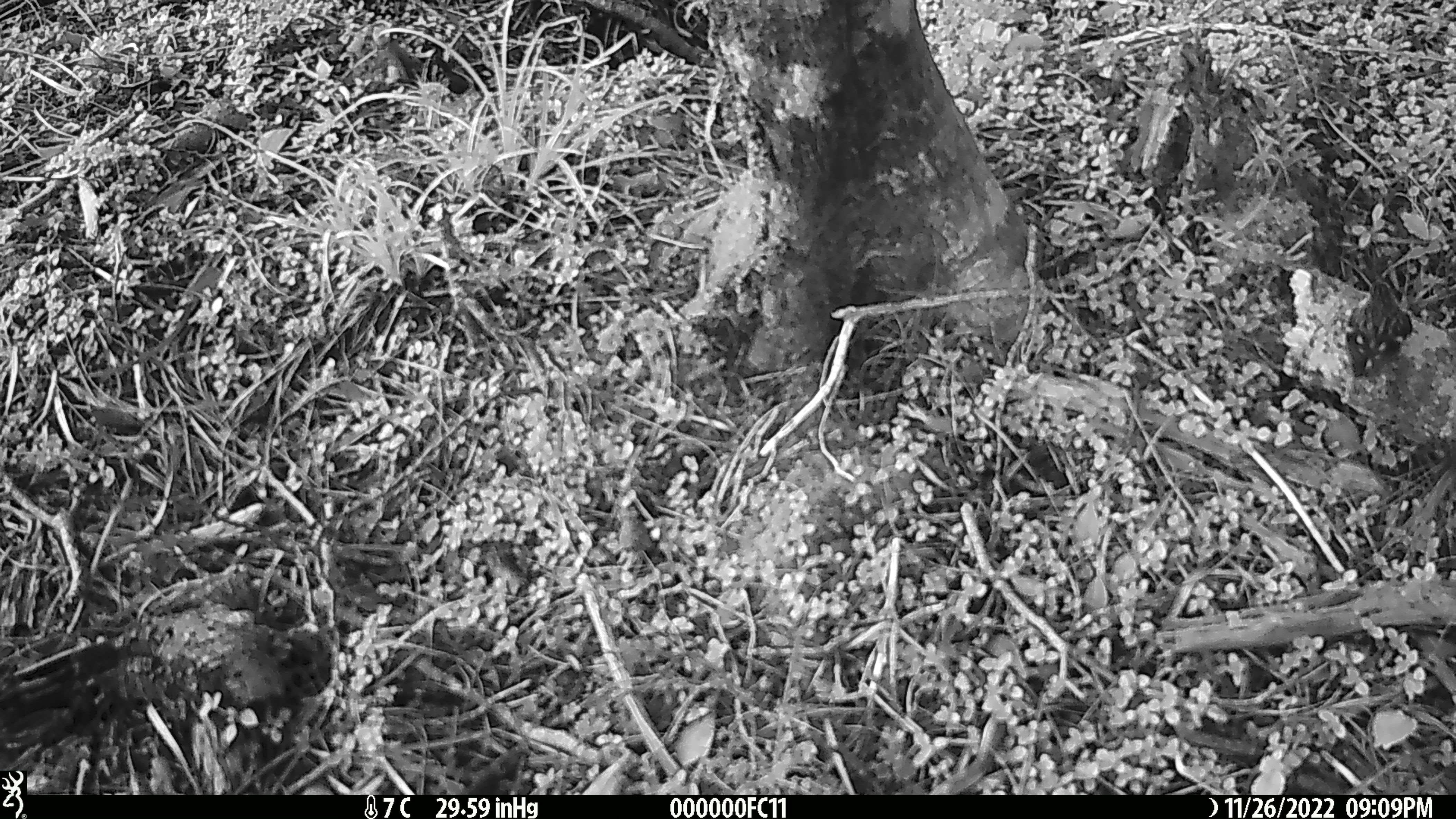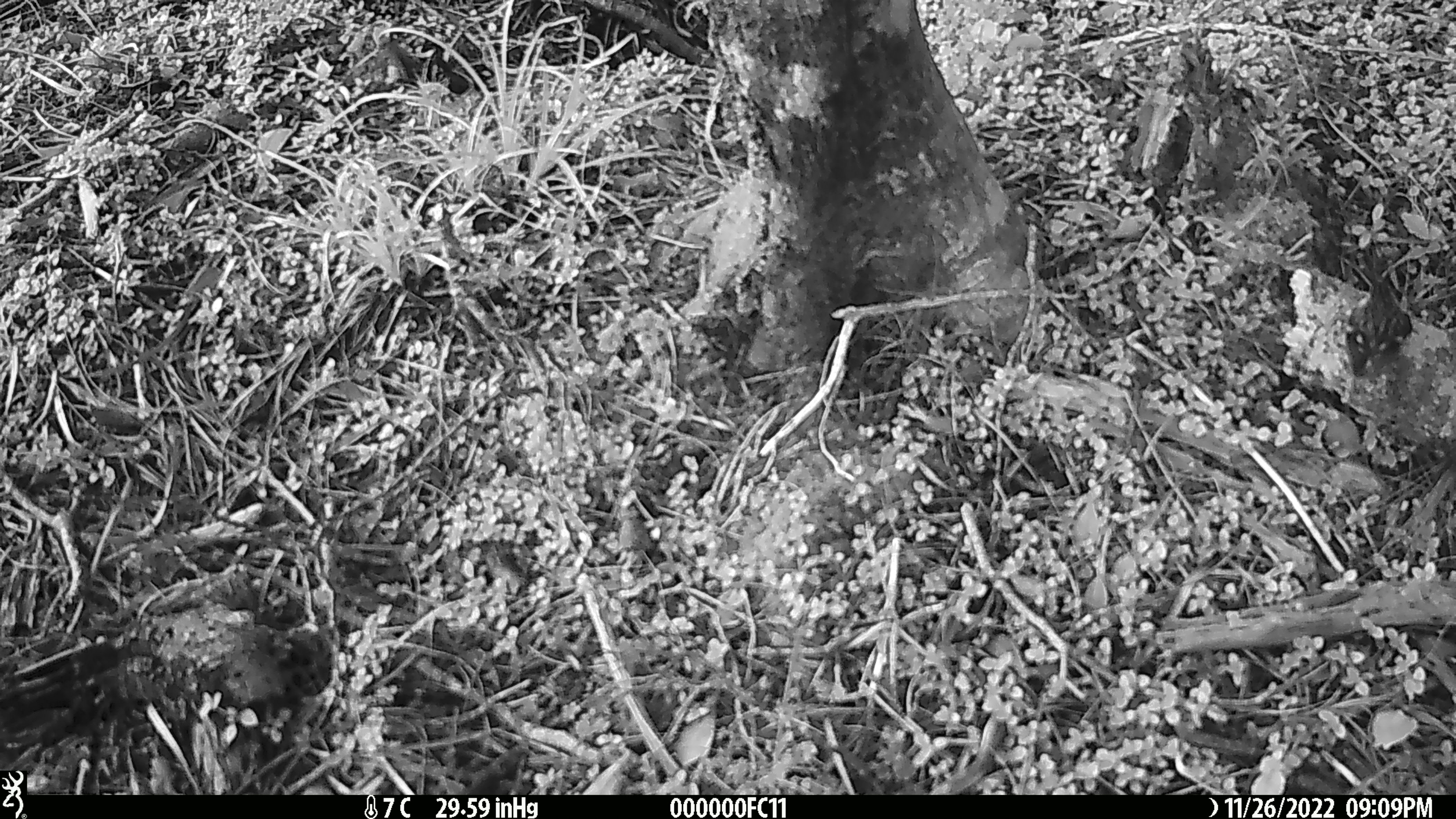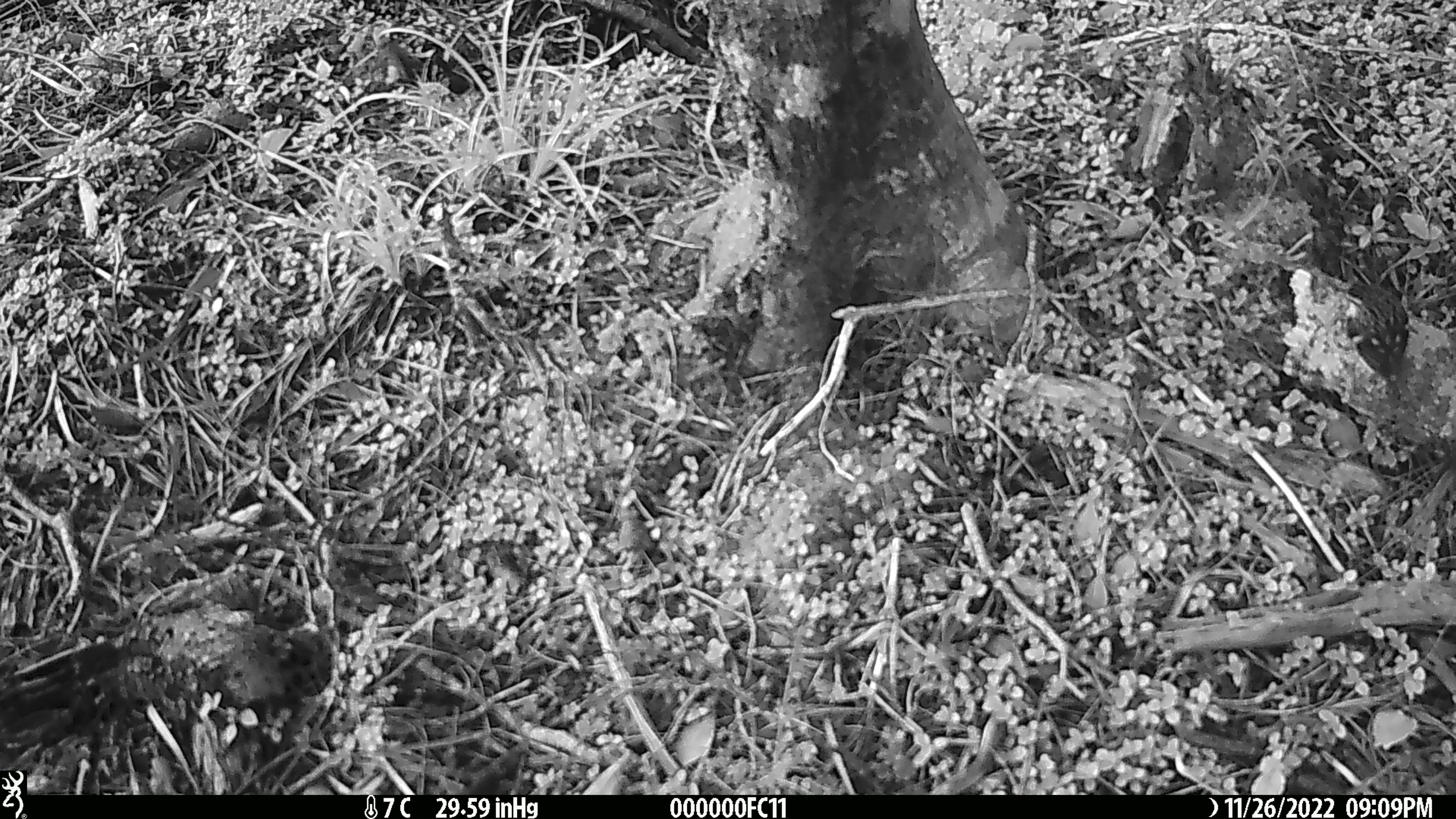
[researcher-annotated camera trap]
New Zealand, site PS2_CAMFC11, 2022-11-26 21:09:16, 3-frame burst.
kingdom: Animalia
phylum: Chordata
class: Aves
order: Passeriformes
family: Acanthisittidae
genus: Acanthisitta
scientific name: Acanthisitta chloris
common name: rifleman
Rifleman (Acanthisitta chloris).